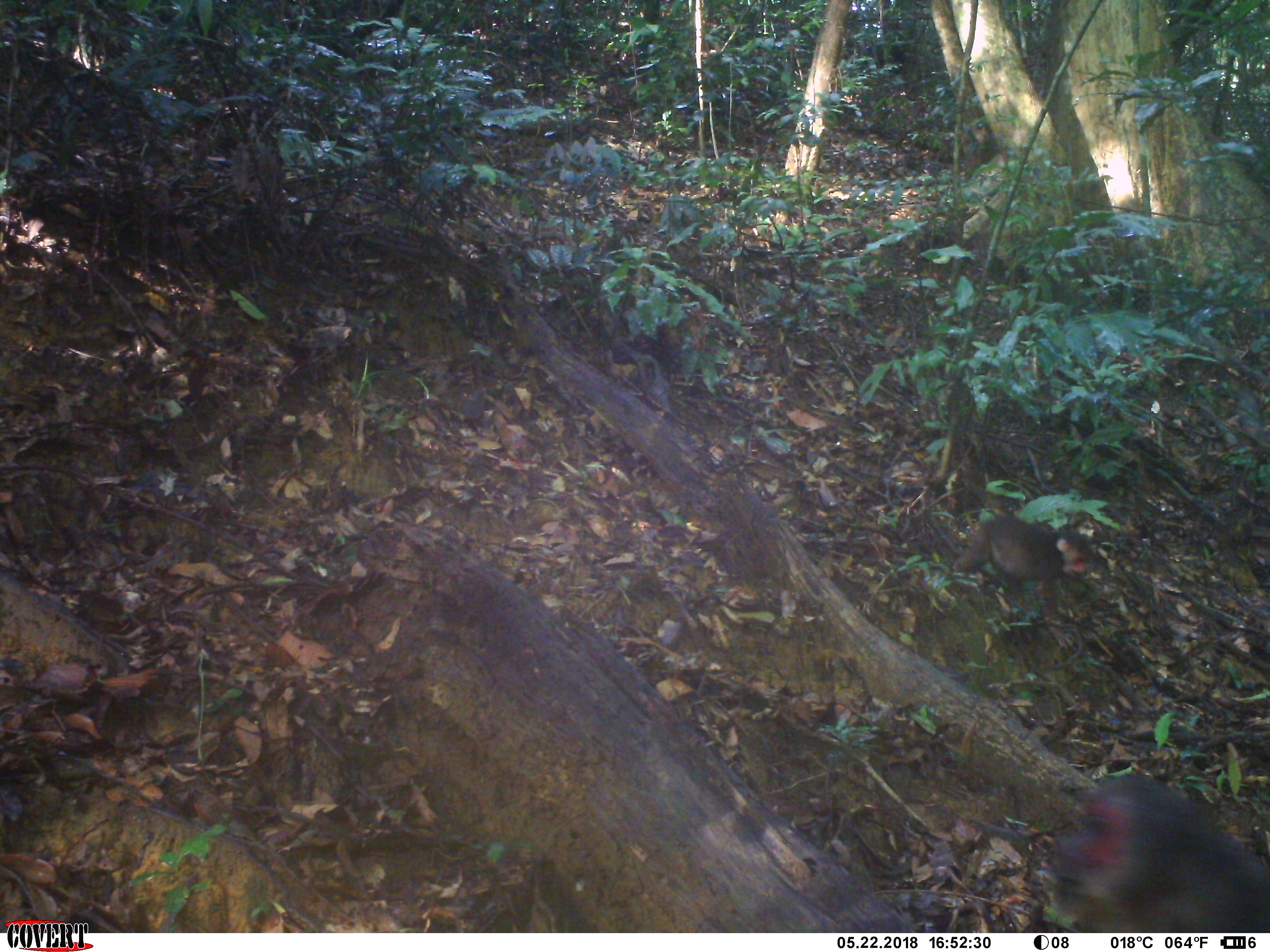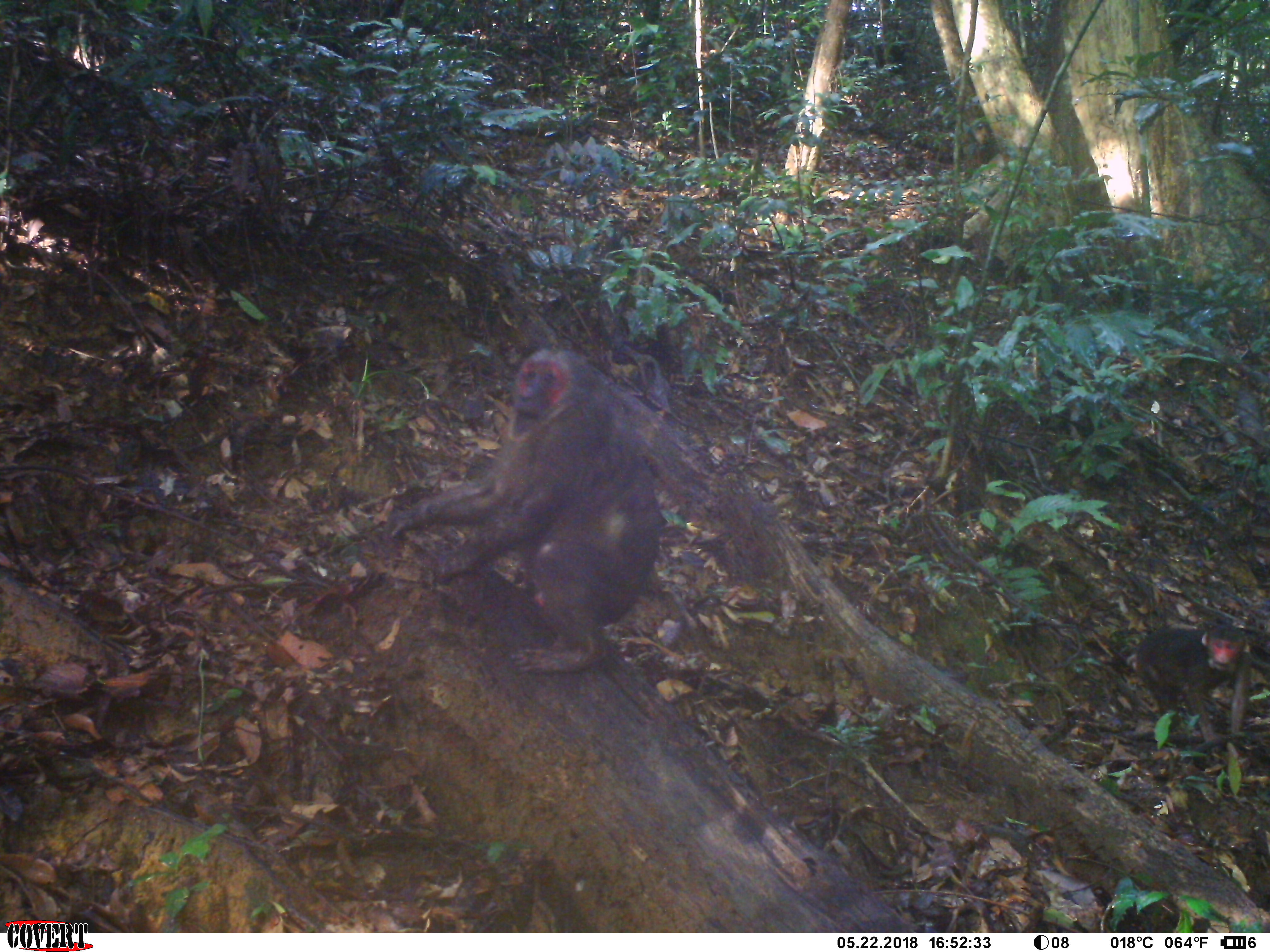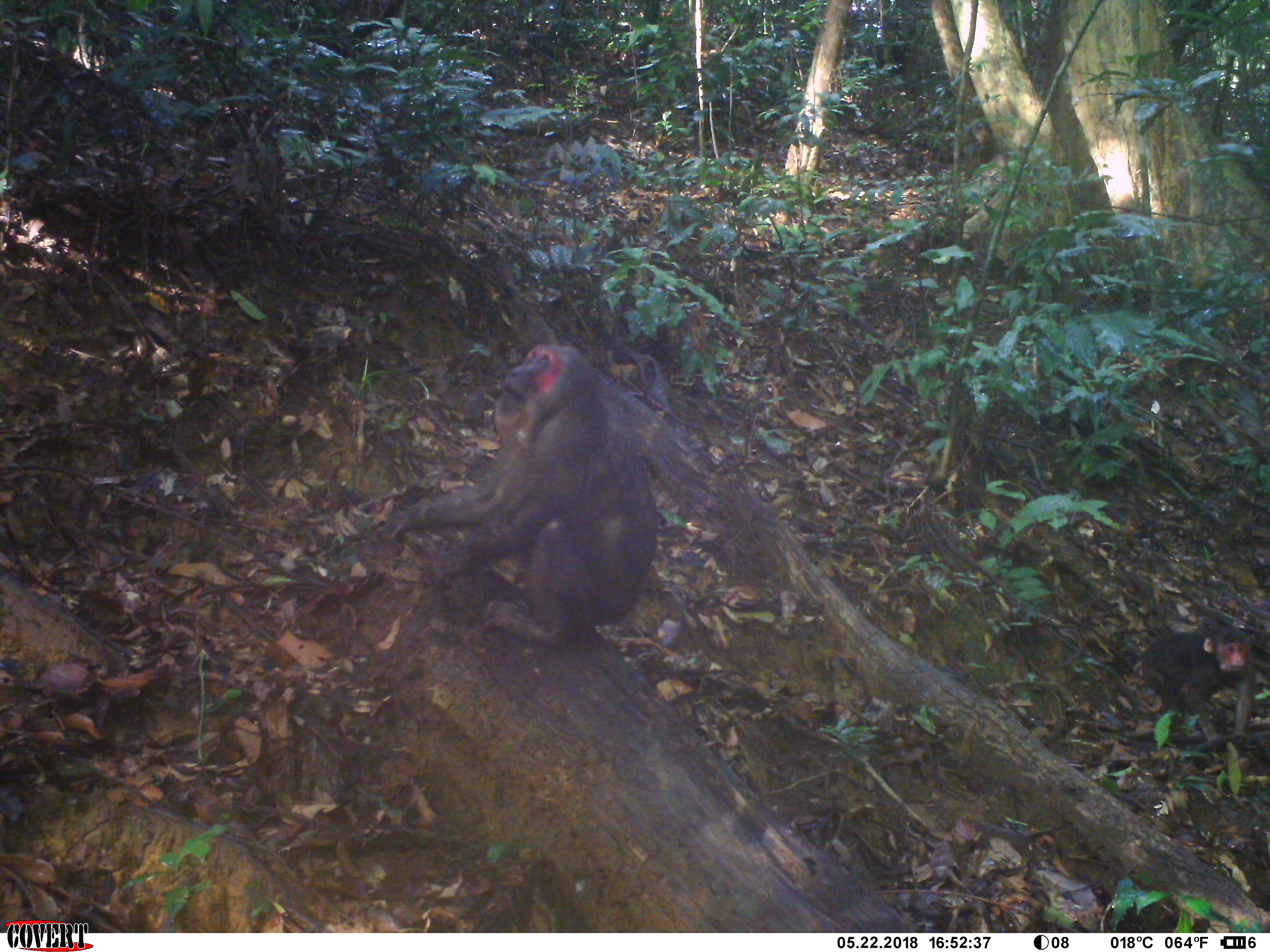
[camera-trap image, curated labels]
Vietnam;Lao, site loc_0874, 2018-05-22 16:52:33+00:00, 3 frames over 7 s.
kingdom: Animalia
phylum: Chordata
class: Mammalia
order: Primates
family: Cercopithecidae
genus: Macaca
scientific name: Macaca arctoides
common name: stump-tailed macaque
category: stump tailed macaque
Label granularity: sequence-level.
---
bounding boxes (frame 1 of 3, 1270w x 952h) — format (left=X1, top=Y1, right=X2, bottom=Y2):
stump tailed macaque: (left=1049, top=774, right=1267, bottom=932); (left=953, top=513, right=1093, bottom=647)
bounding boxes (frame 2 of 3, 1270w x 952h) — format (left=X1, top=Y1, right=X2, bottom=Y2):
stump tailed macaque: (left=384, top=349, right=662, bottom=673); (left=1125, top=622, right=1251, bottom=768)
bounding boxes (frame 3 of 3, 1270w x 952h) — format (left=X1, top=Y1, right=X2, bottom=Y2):
stump tailed macaque: (left=384, top=344, right=659, bottom=648); (left=1134, top=624, right=1253, bottom=749)